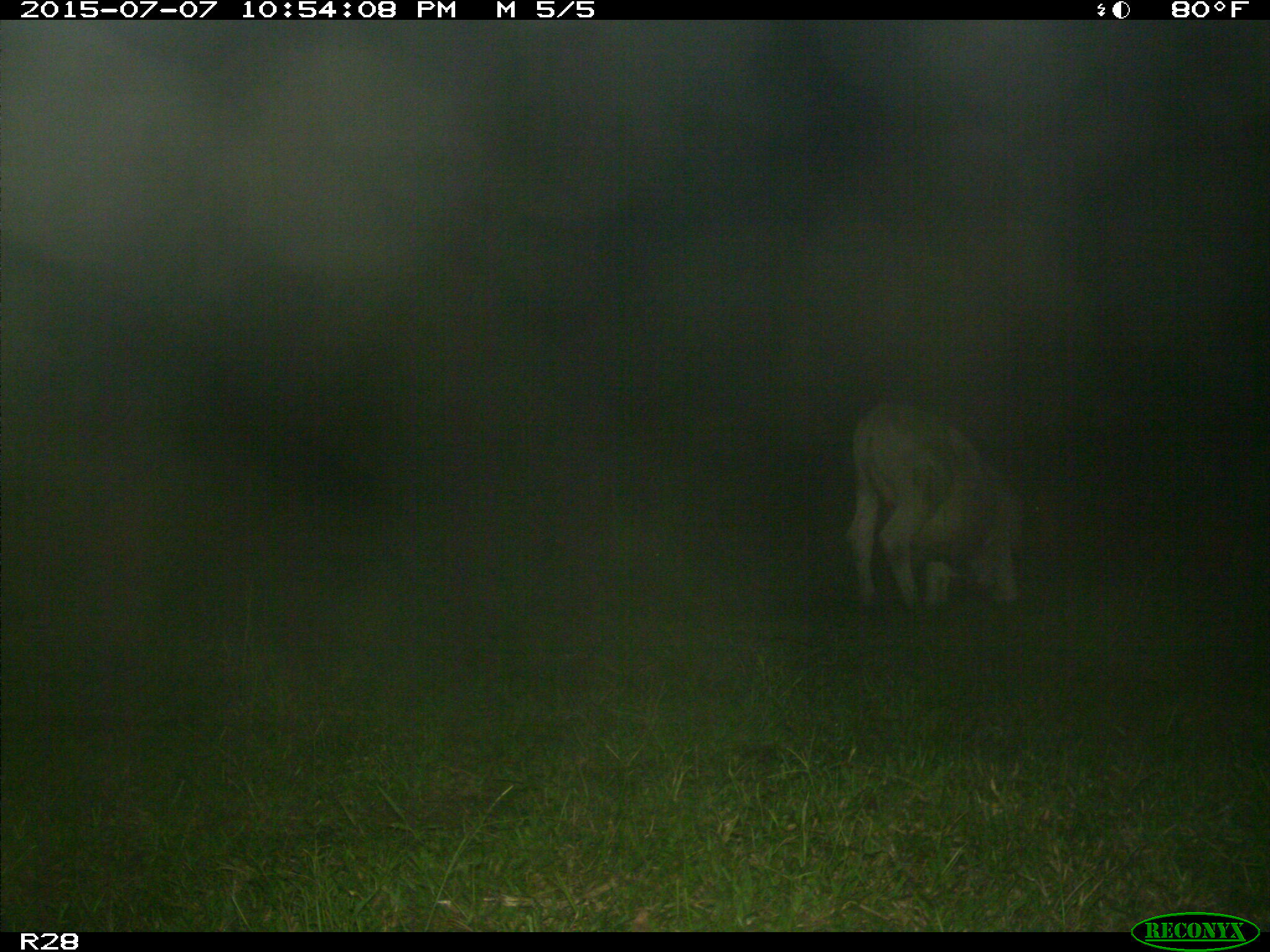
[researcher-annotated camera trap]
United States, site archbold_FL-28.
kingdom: Animalia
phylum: Chordata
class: Mammalia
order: Artiodactyla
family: Bovidae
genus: Bos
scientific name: Bos taurus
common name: domestic cow